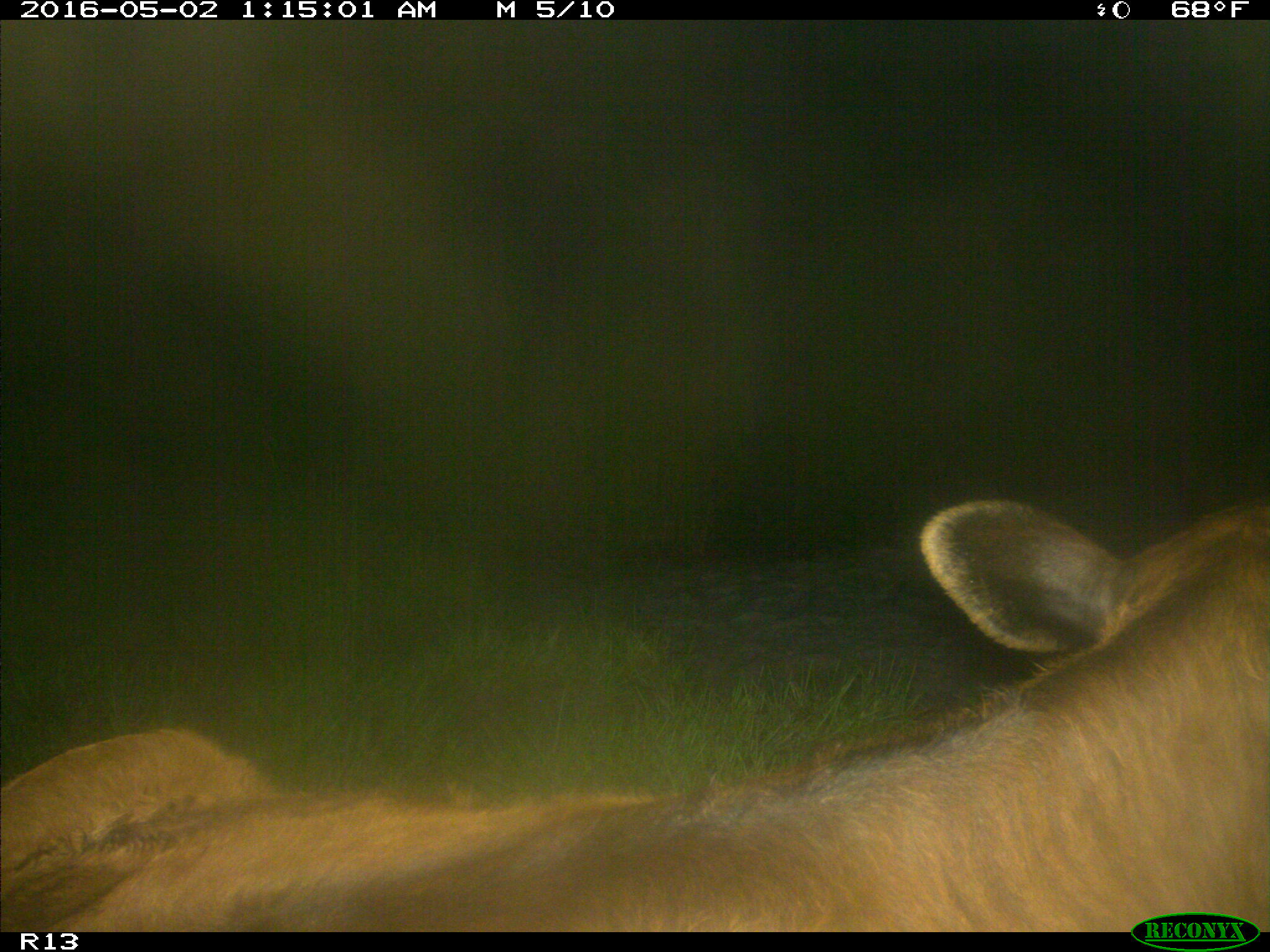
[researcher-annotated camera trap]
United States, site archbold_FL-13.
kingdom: Animalia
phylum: Chordata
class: Mammalia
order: Artiodactyla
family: Bovidae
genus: Bos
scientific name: Bos taurus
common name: domestic cow